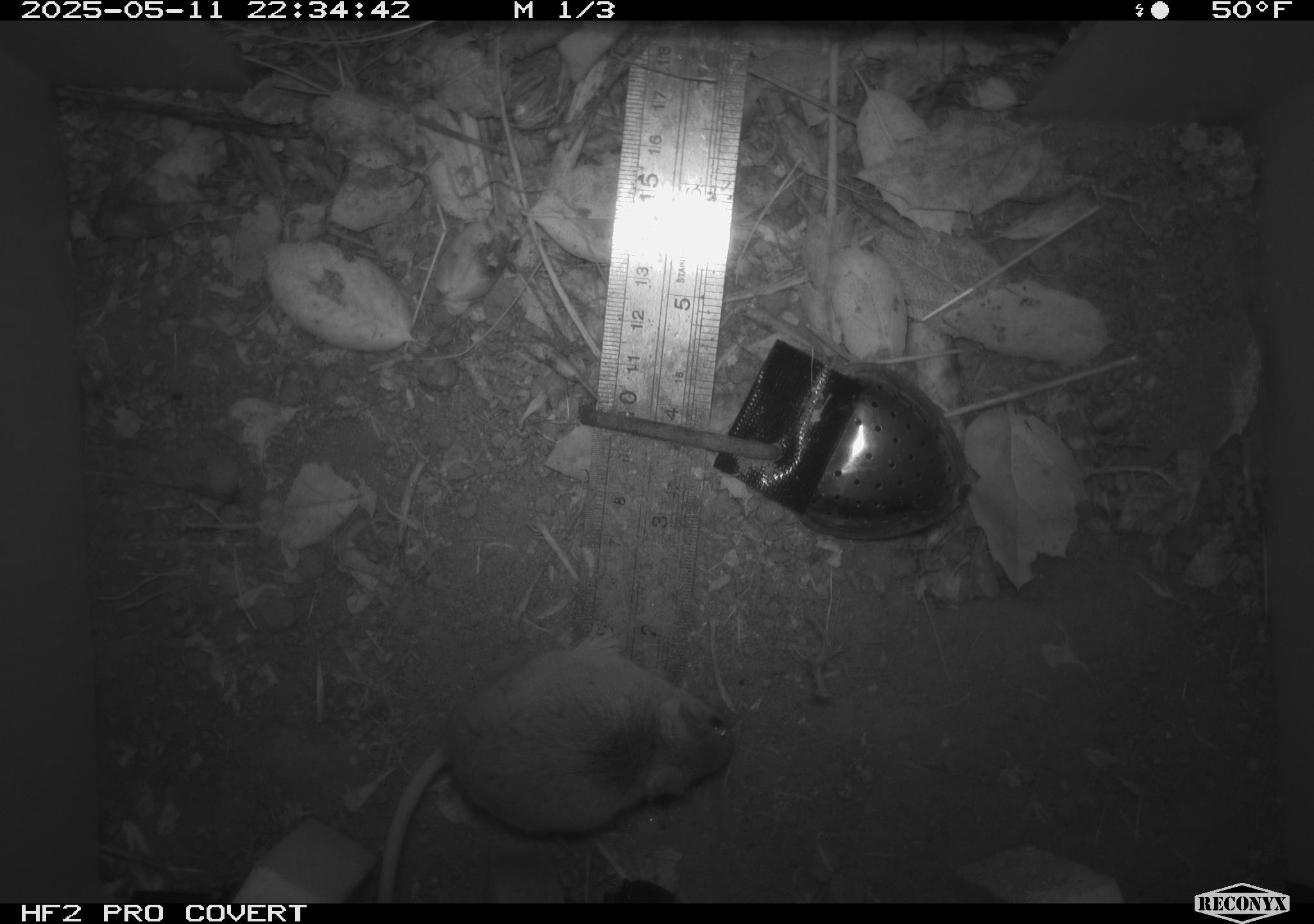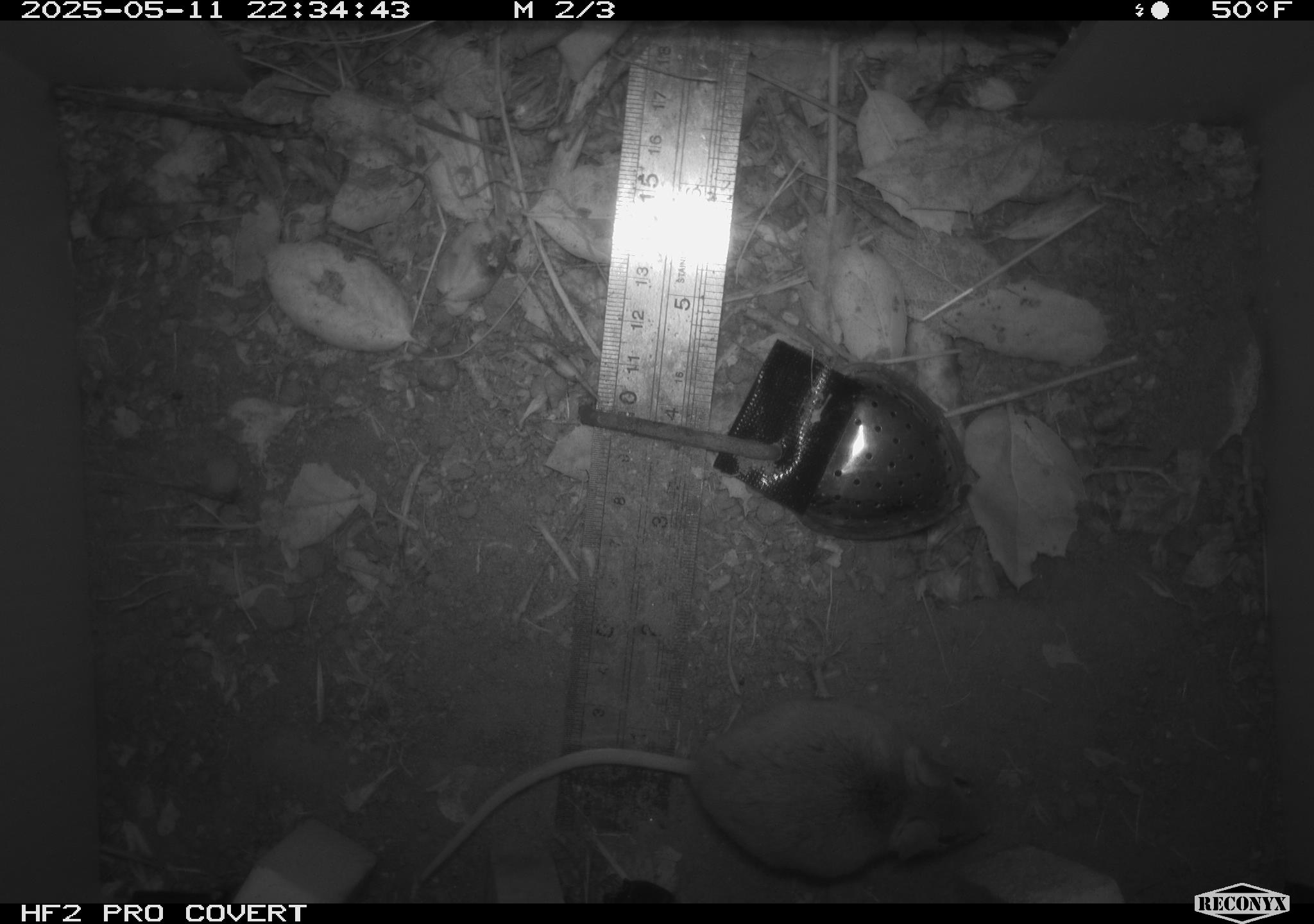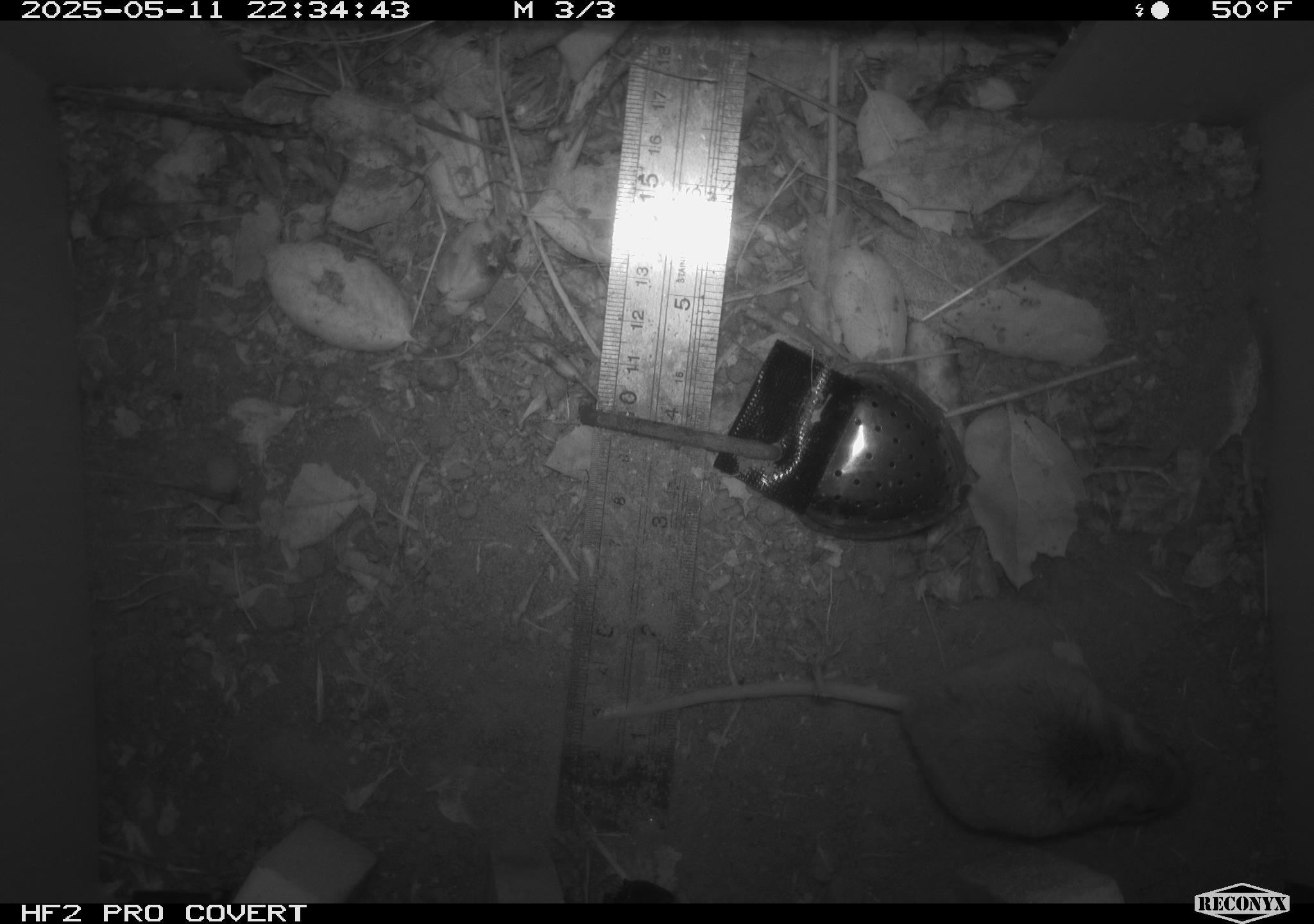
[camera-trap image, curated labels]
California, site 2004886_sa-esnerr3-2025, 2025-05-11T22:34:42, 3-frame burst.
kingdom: Animalia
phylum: Chordata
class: Mammalia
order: Rodentia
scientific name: Rodentia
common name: rodent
Rodent (Rodentia).